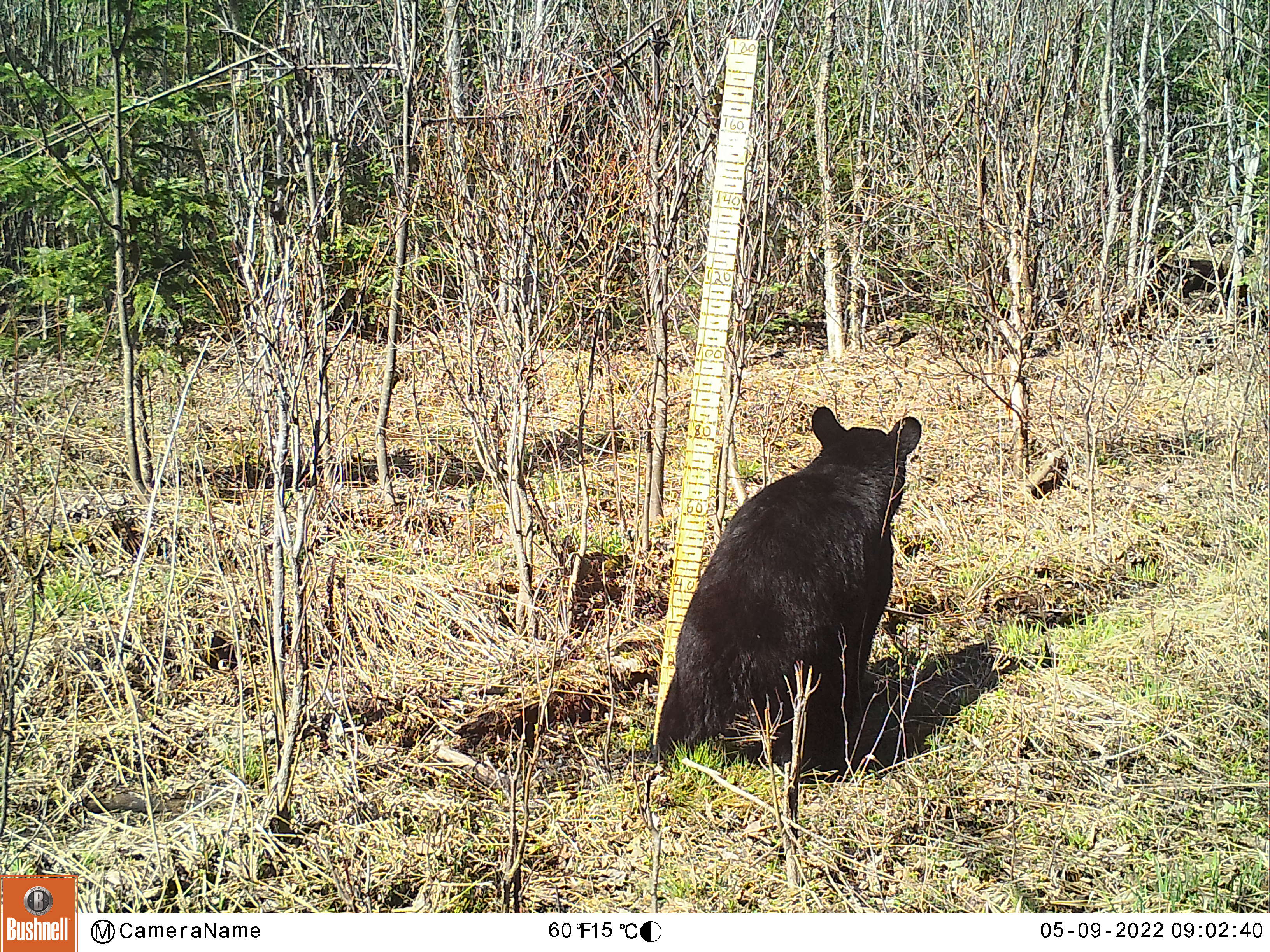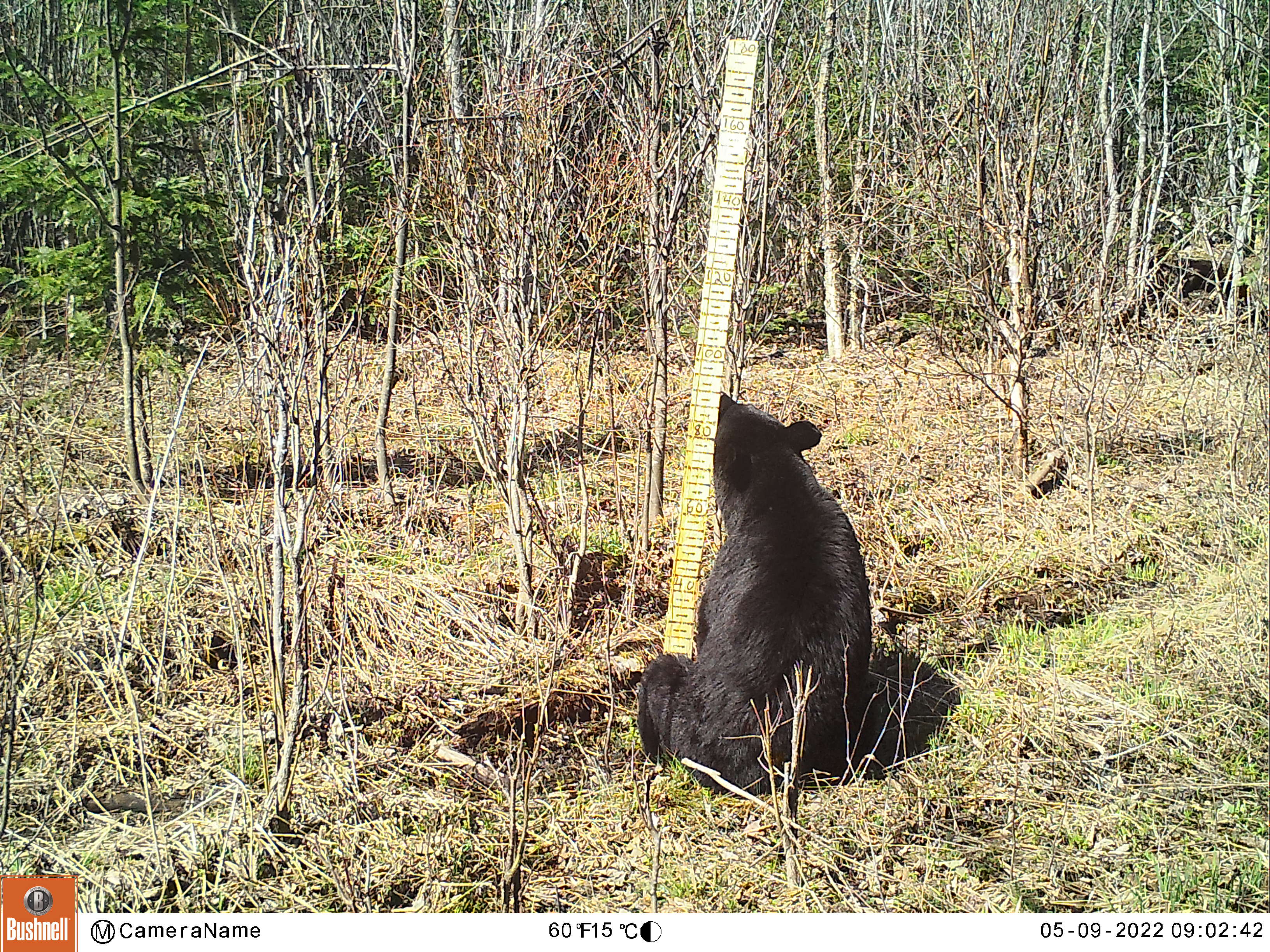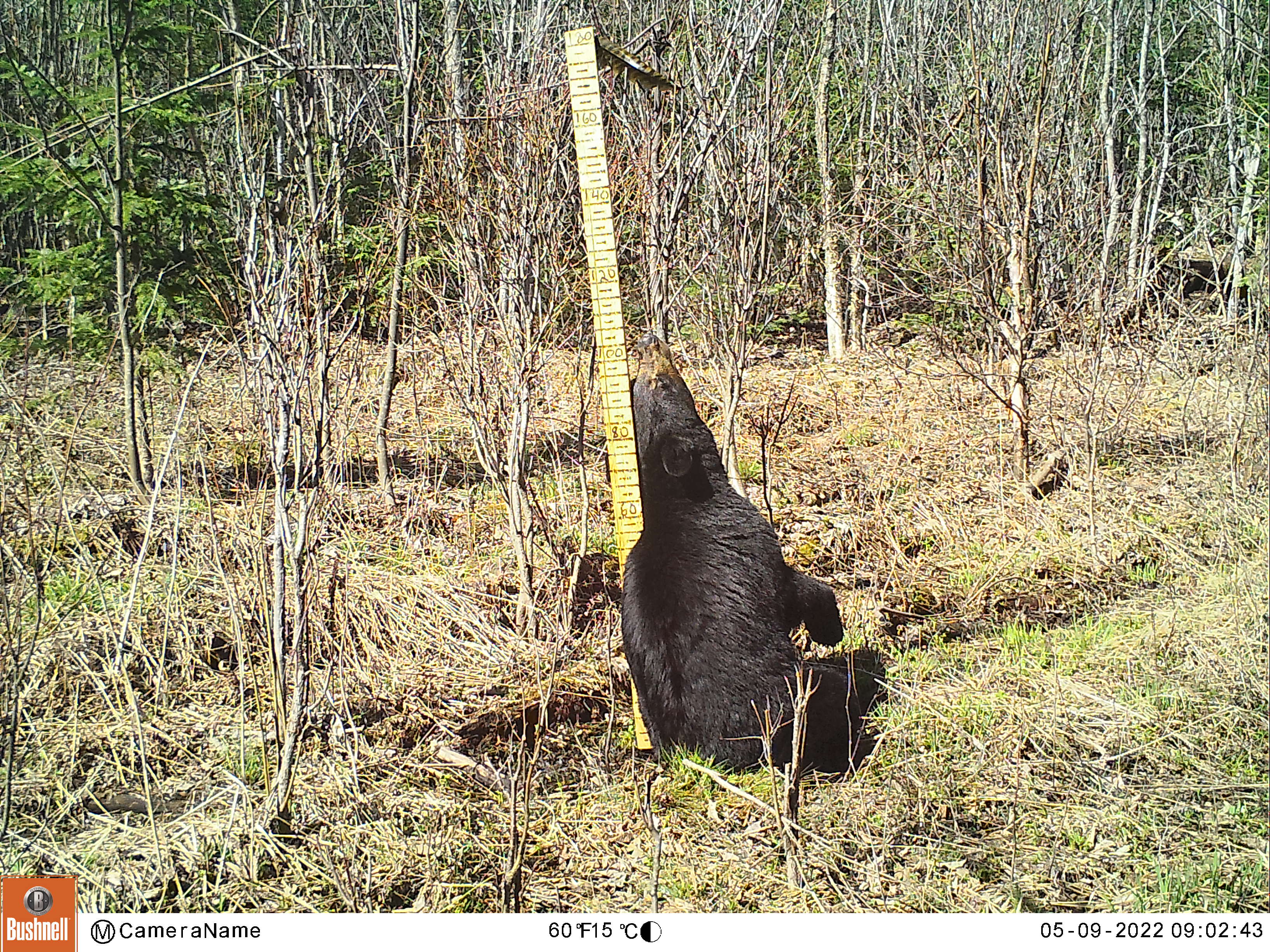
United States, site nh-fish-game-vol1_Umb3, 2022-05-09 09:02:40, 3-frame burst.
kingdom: Animalia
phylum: Chordata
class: Mammalia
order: Carnivora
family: Ursidae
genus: Ursus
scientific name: Ursus americanus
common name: black bear